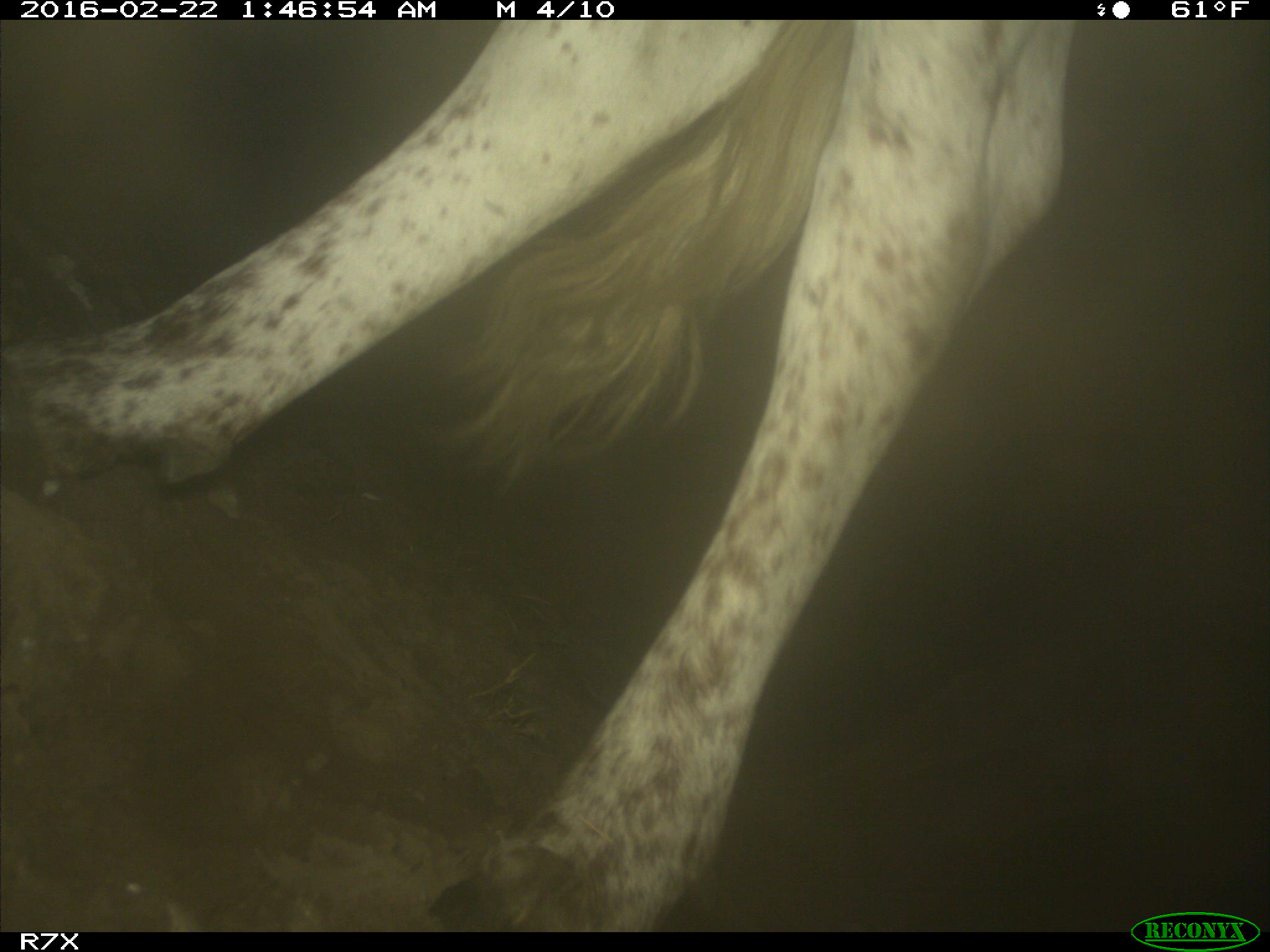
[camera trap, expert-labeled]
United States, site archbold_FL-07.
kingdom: Animalia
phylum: Chordata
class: Mammalia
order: Artiodactyla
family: Bovidae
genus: Bos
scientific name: Bos taurus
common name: domestic cow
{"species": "Bos taurus (domestic cow)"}